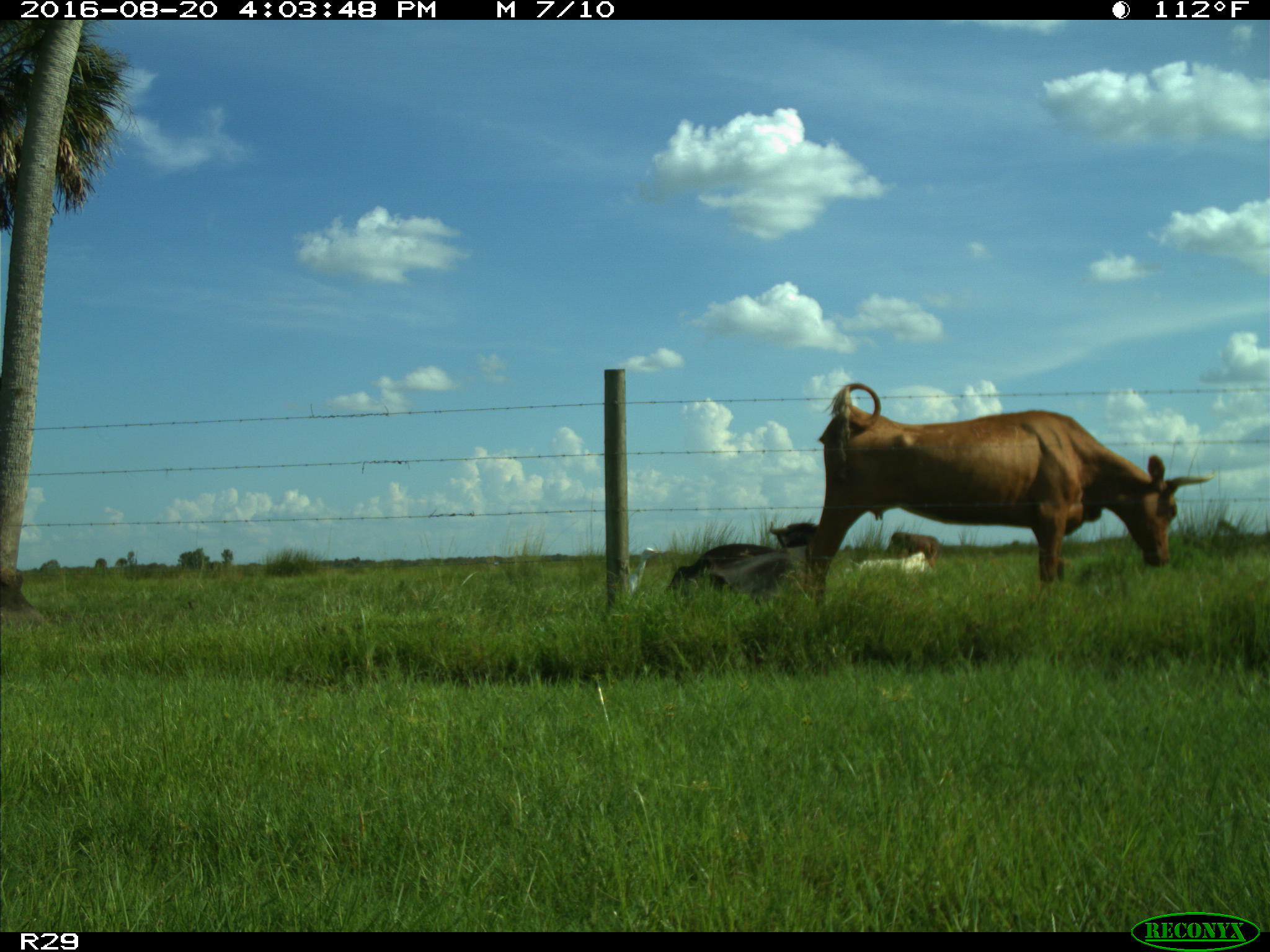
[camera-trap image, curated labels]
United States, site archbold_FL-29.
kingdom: Animalia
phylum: Chordata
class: Mammalia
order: Artiodactyla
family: Bovidae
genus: Bos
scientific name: Bos taurus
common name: domestic cow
Bos taurus (domestic cow).